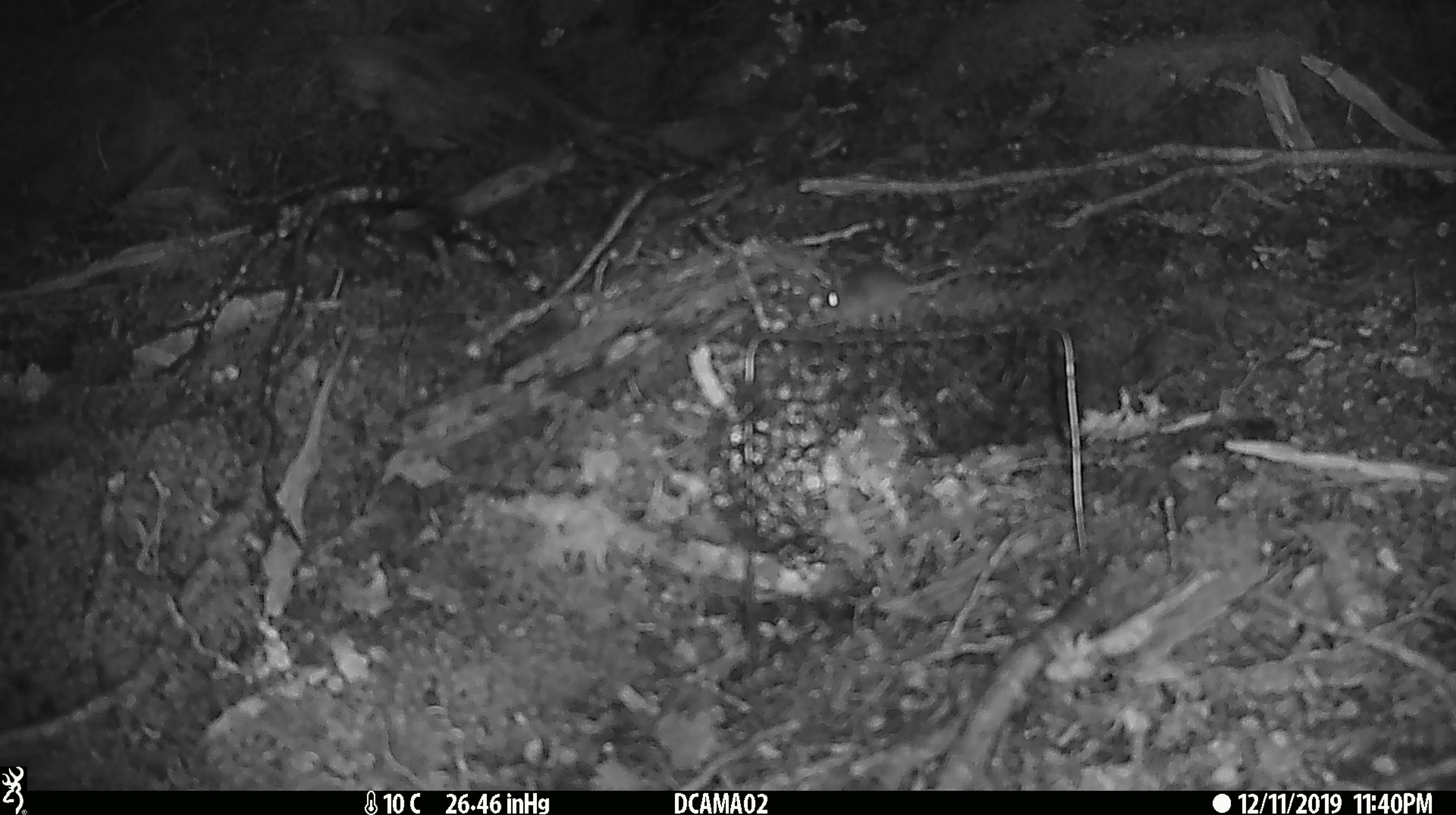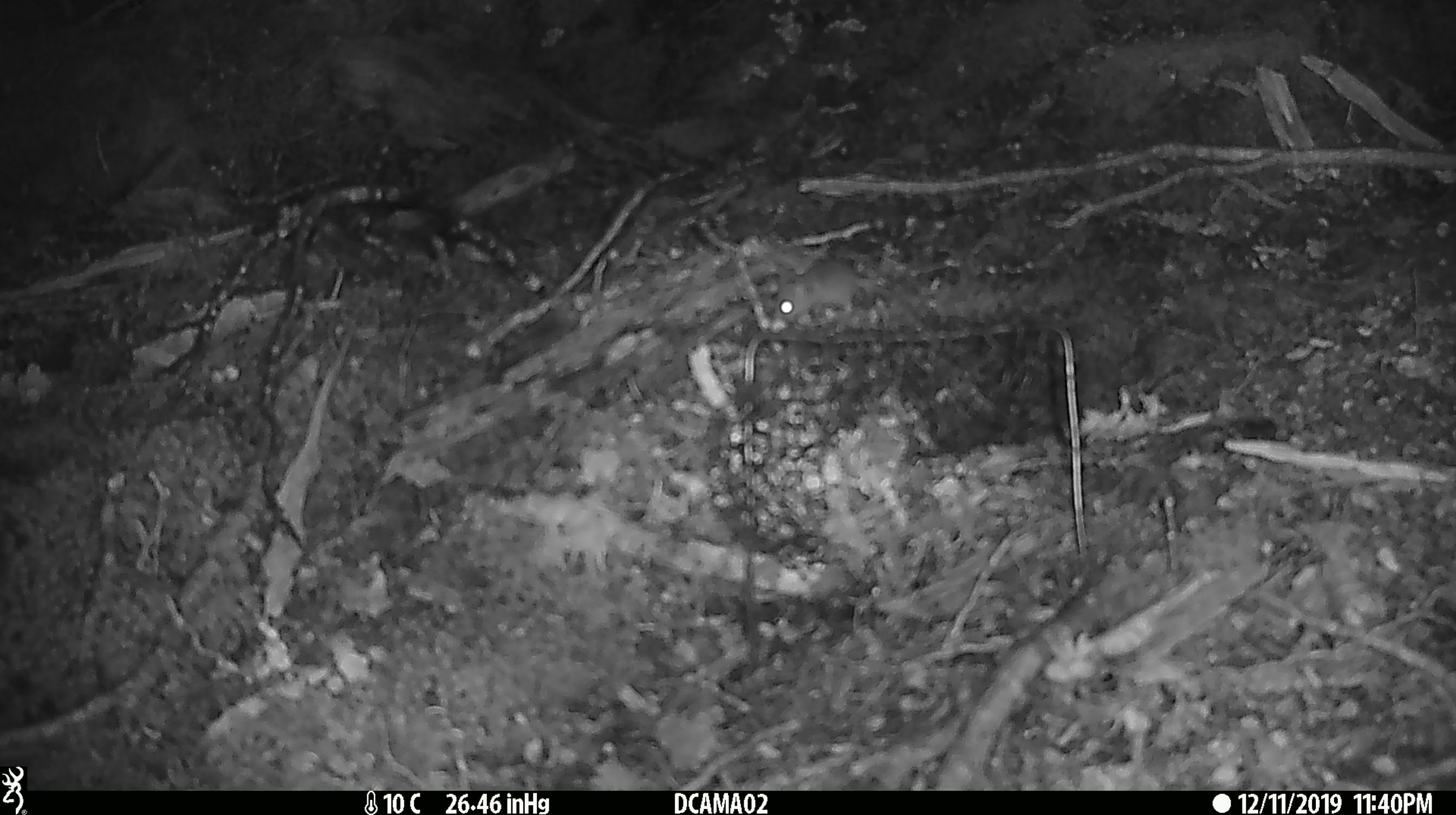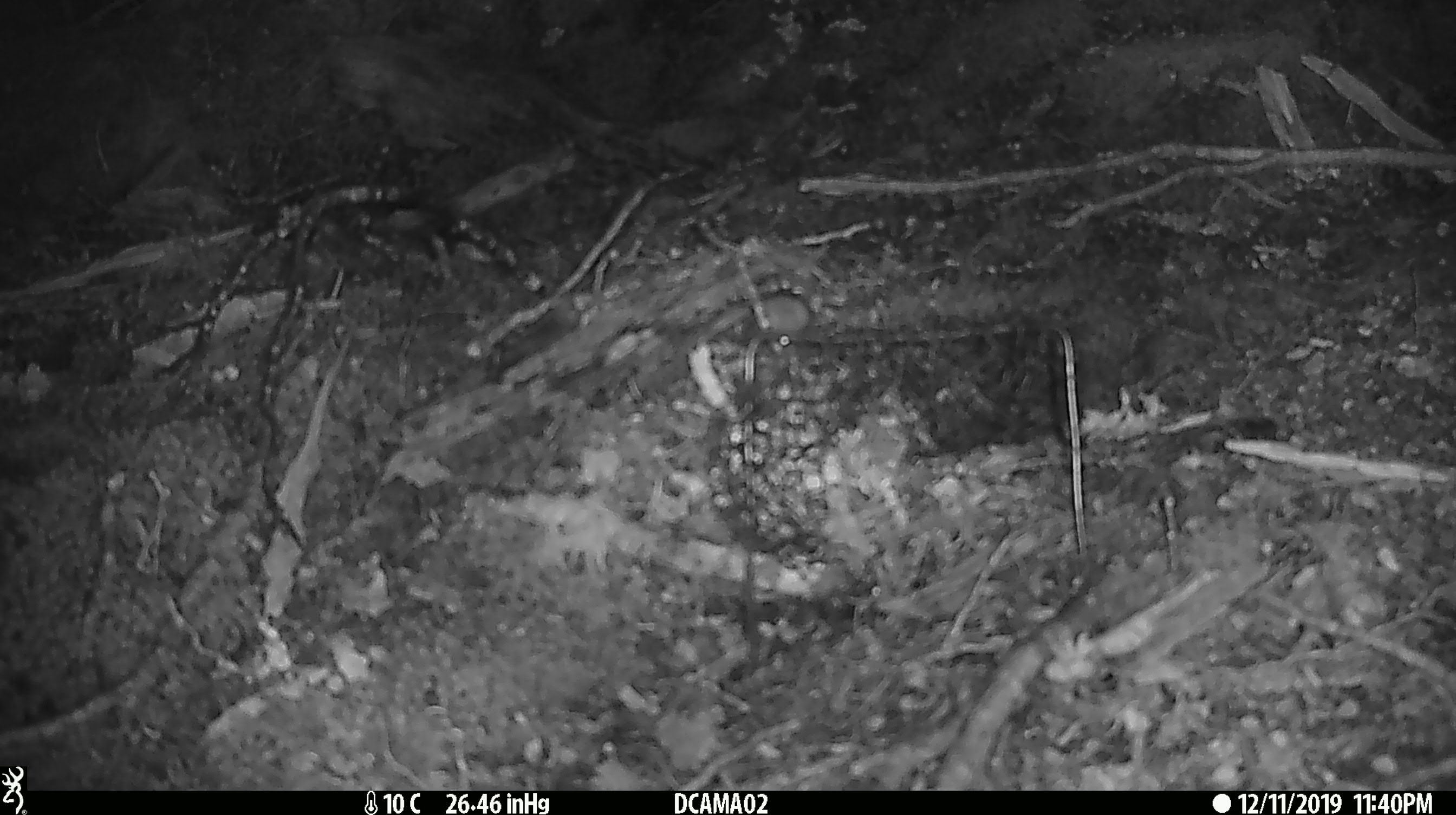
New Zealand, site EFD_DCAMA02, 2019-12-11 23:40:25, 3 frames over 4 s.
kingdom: Animalia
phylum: Chordata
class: Mammalia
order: Rodentia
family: Muridae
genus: Mus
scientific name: Mus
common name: mouse